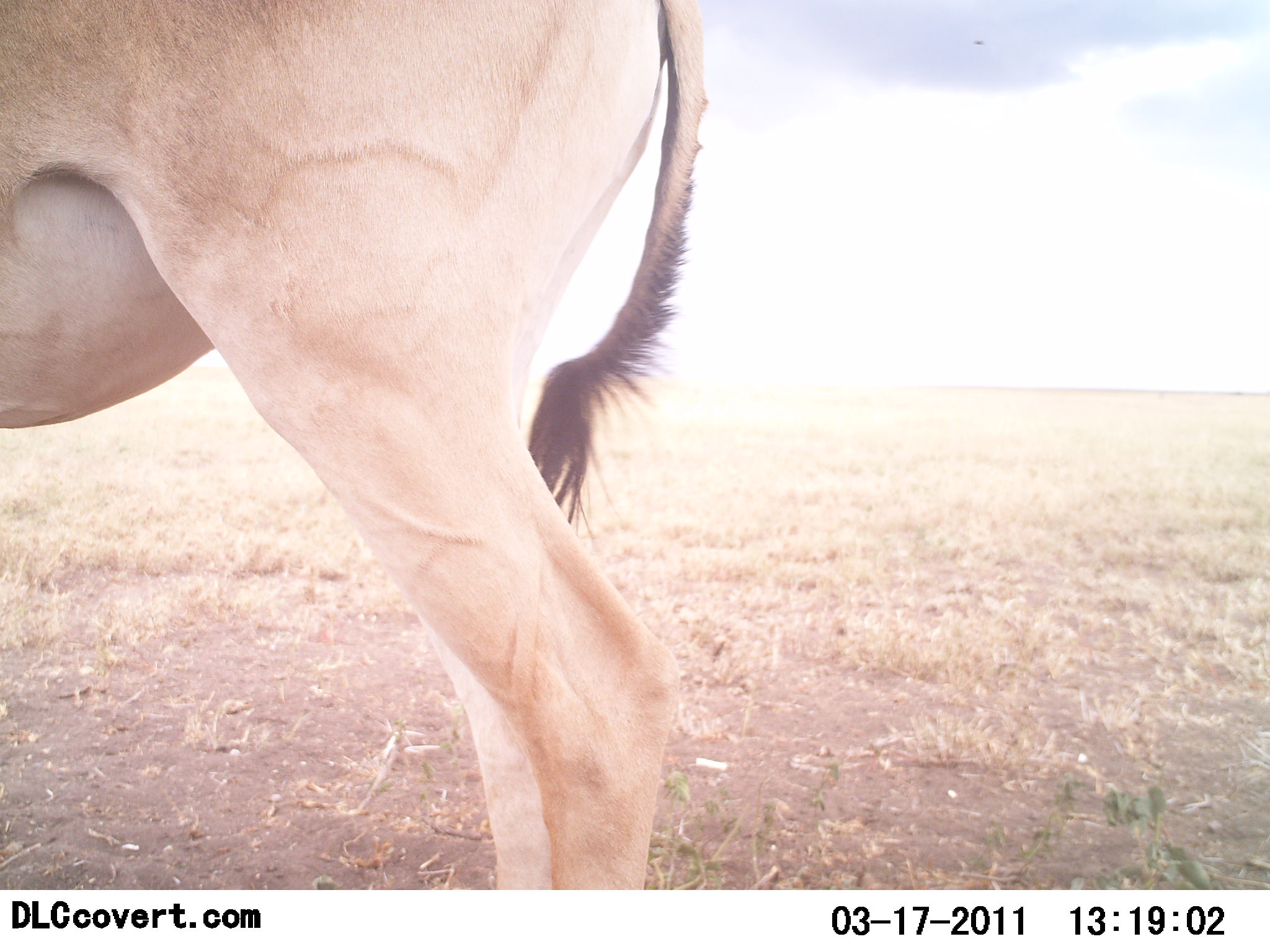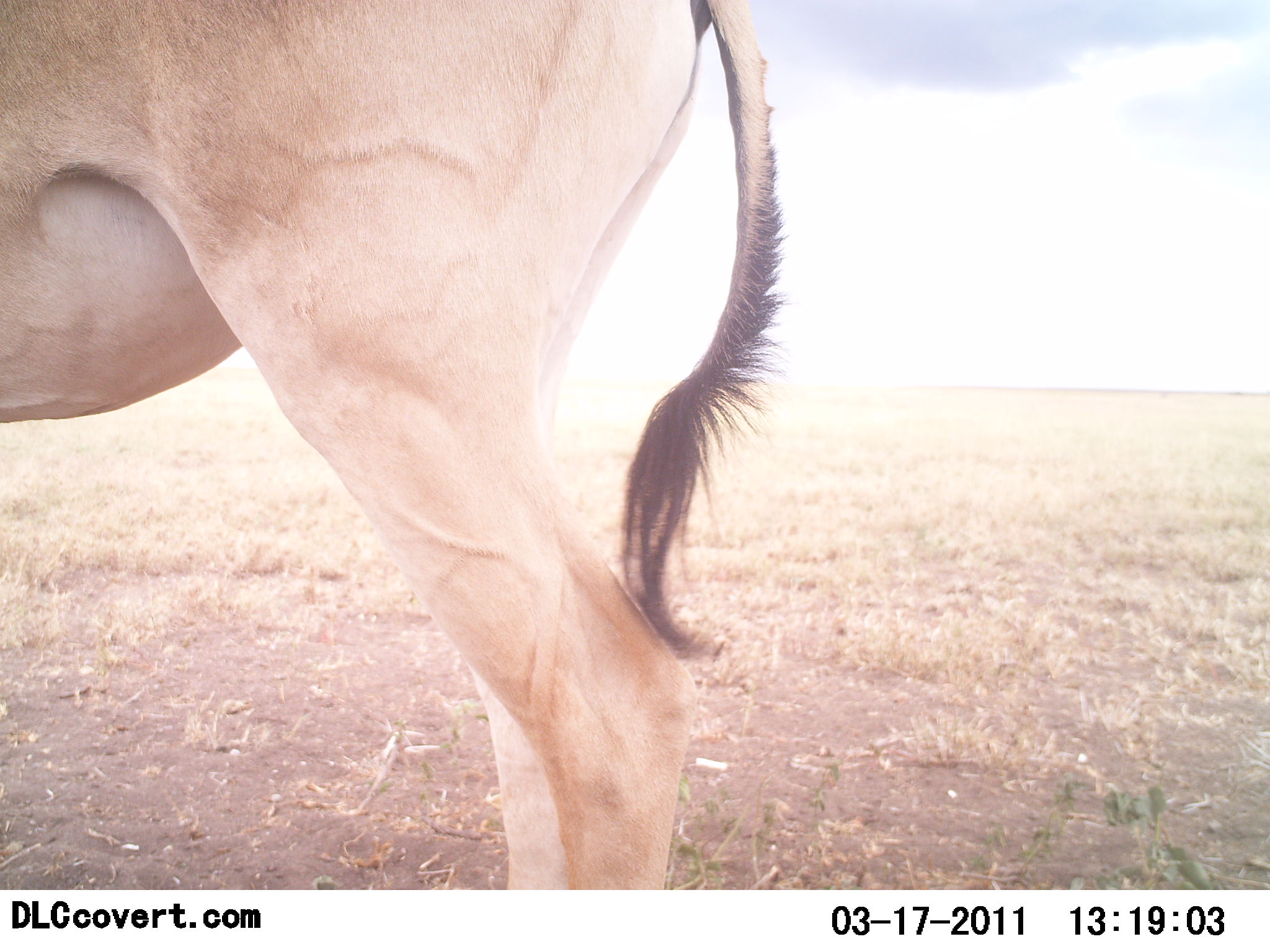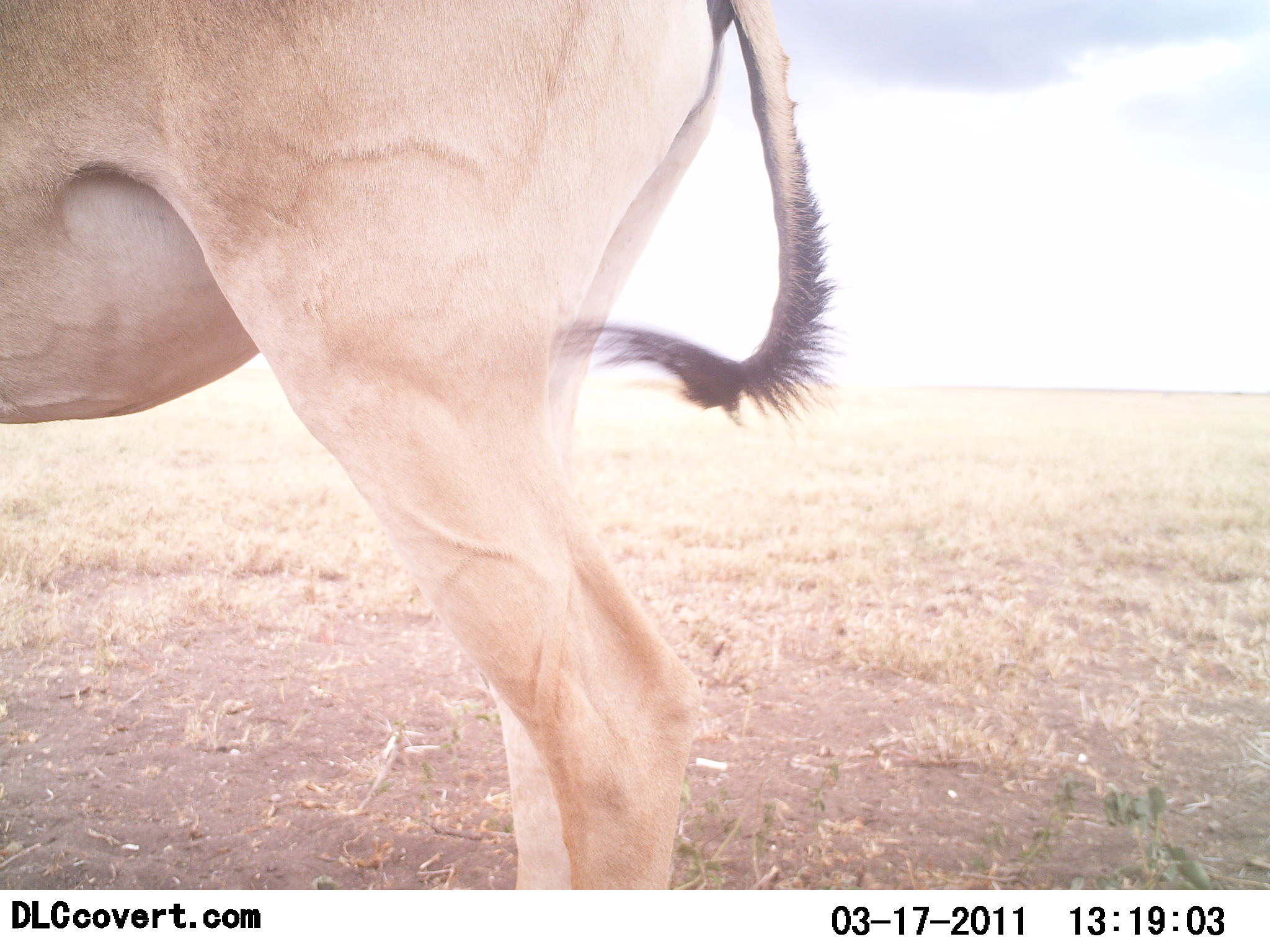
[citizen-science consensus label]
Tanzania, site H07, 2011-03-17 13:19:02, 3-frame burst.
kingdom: Animalia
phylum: Chordata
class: Mammalia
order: Artiodactyla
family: Bovidae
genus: Alcelaphus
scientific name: Alcelaphus buselaphus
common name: hartebeest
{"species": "hartebeest (Alcelaphus buselaphus)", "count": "1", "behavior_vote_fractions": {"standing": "100%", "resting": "0%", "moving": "0%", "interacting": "0%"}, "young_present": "0%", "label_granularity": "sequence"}